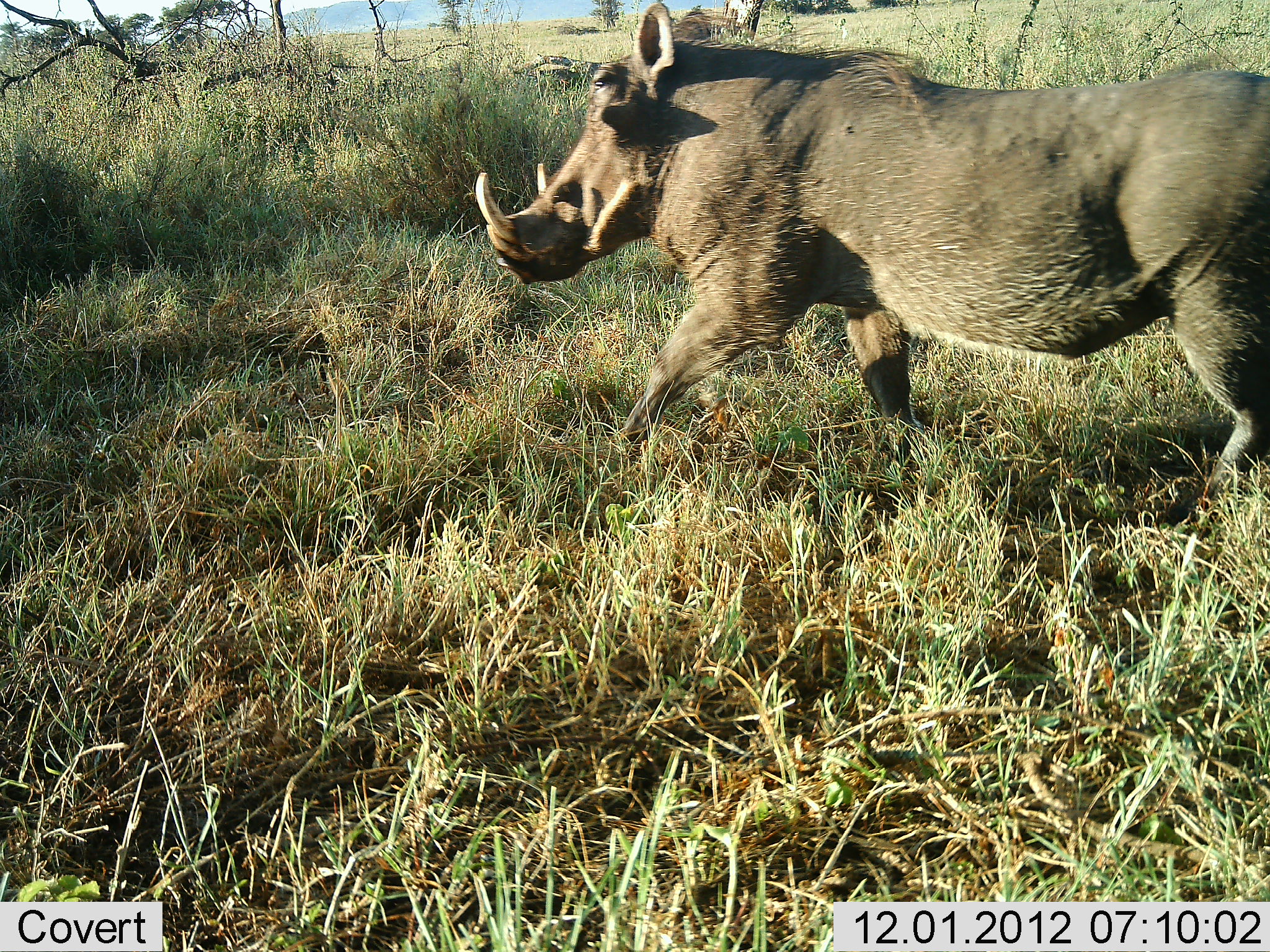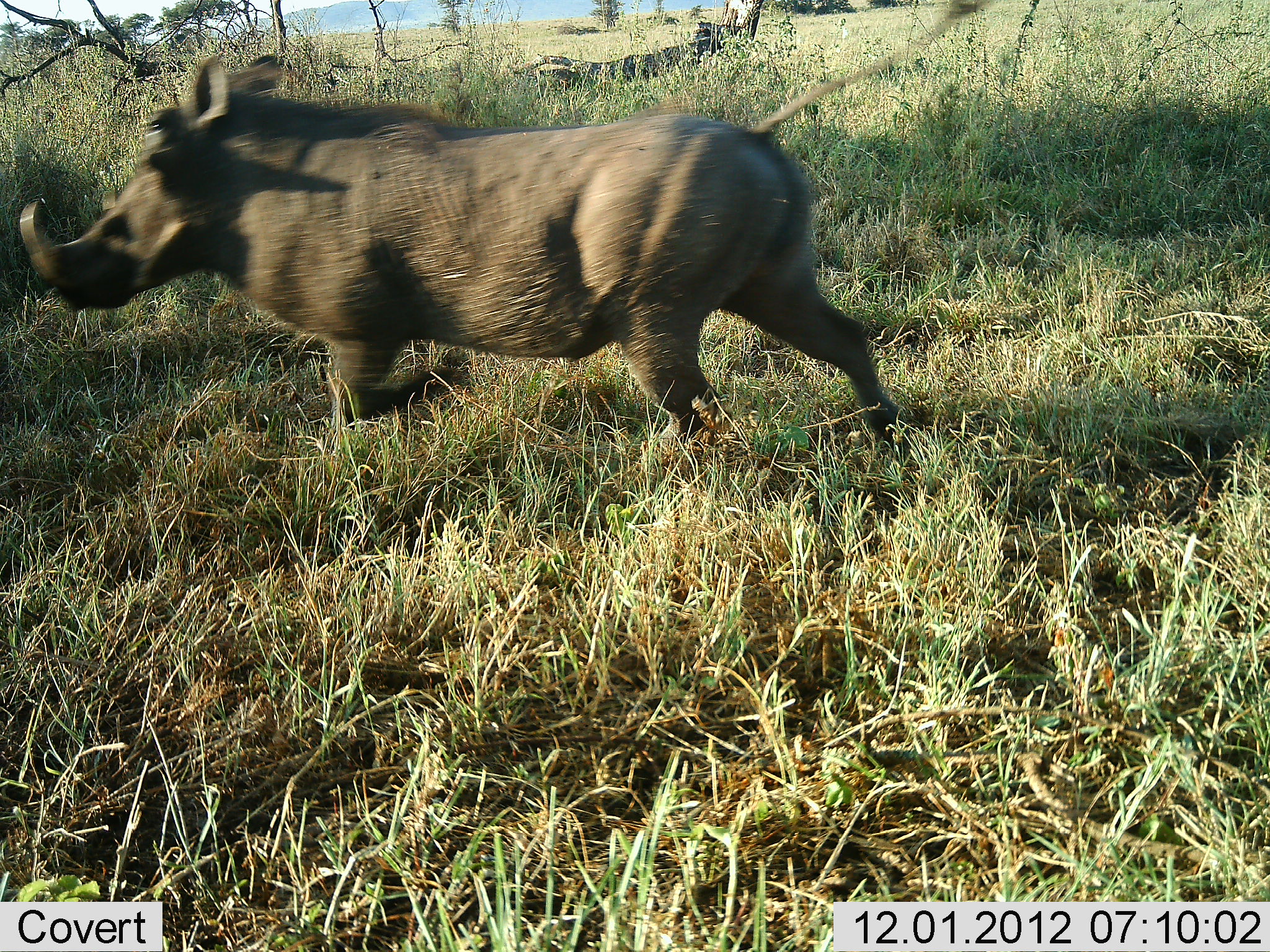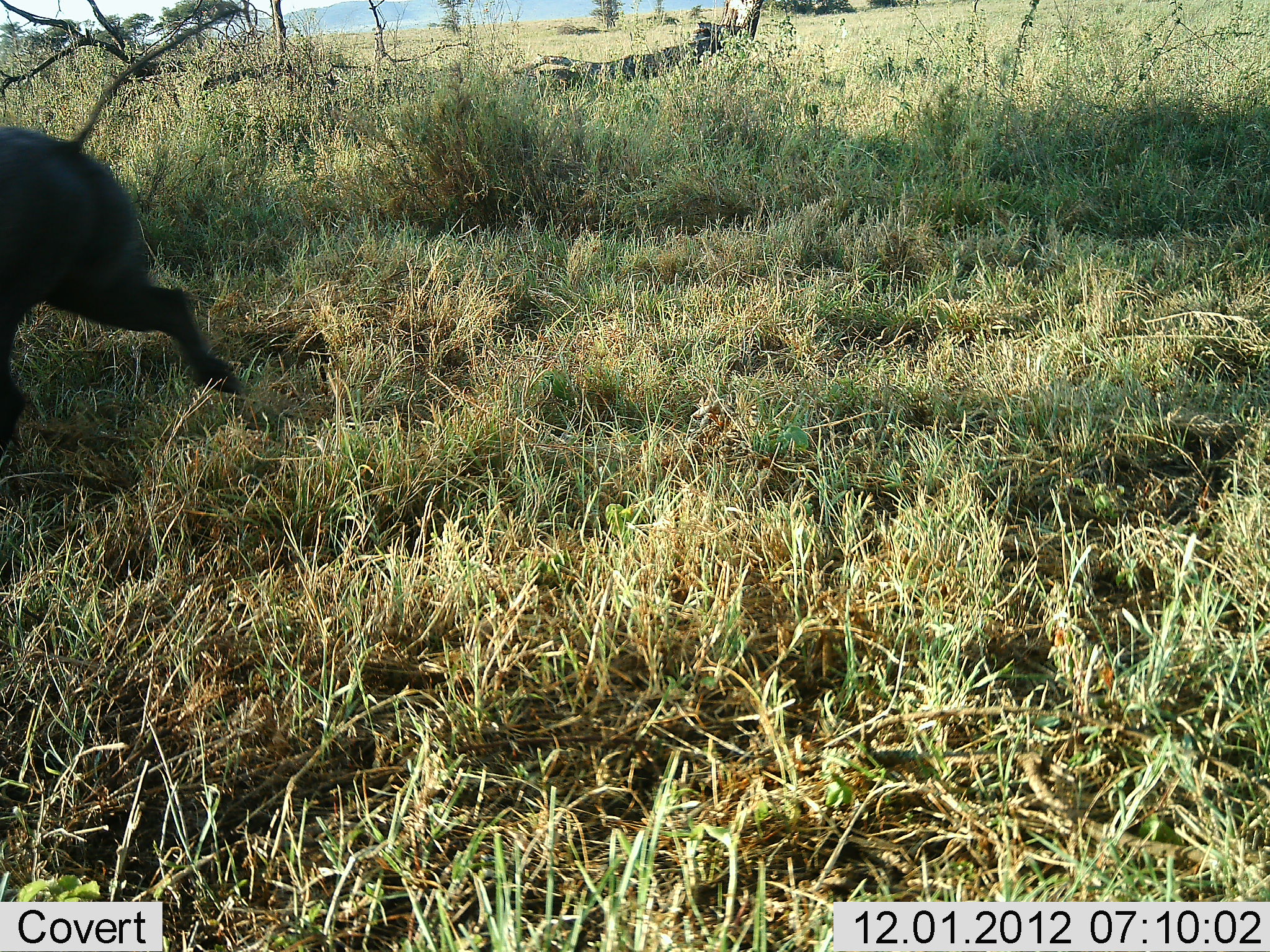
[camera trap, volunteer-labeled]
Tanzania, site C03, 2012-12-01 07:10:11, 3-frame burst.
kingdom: Animalia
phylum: Chordata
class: Mammalia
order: Artiodactyla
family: Suidae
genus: Phacochoerus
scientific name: Phacochoerus africanus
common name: warthog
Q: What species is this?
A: Warthog (Phacochoerus africanus).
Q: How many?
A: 1.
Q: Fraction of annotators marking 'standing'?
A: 0%.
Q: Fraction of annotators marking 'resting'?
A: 0%.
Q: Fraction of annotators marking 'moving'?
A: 100%.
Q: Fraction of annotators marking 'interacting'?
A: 0%.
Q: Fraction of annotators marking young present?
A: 0%.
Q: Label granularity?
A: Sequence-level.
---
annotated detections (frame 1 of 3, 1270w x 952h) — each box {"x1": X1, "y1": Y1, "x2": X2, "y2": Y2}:
animal: {"x1": 474, "y1": 0, "x2": 1270, "y2": 541}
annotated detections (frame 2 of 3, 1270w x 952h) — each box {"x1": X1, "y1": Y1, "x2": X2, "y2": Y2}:
animal: {"x1": 16, "y1": 46, "x2": 912, "y2": 466}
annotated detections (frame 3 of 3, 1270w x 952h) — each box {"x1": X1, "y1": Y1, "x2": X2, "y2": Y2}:
animal: {"x1": 0, "y1": 122, "x2": 254, "y2": 425}